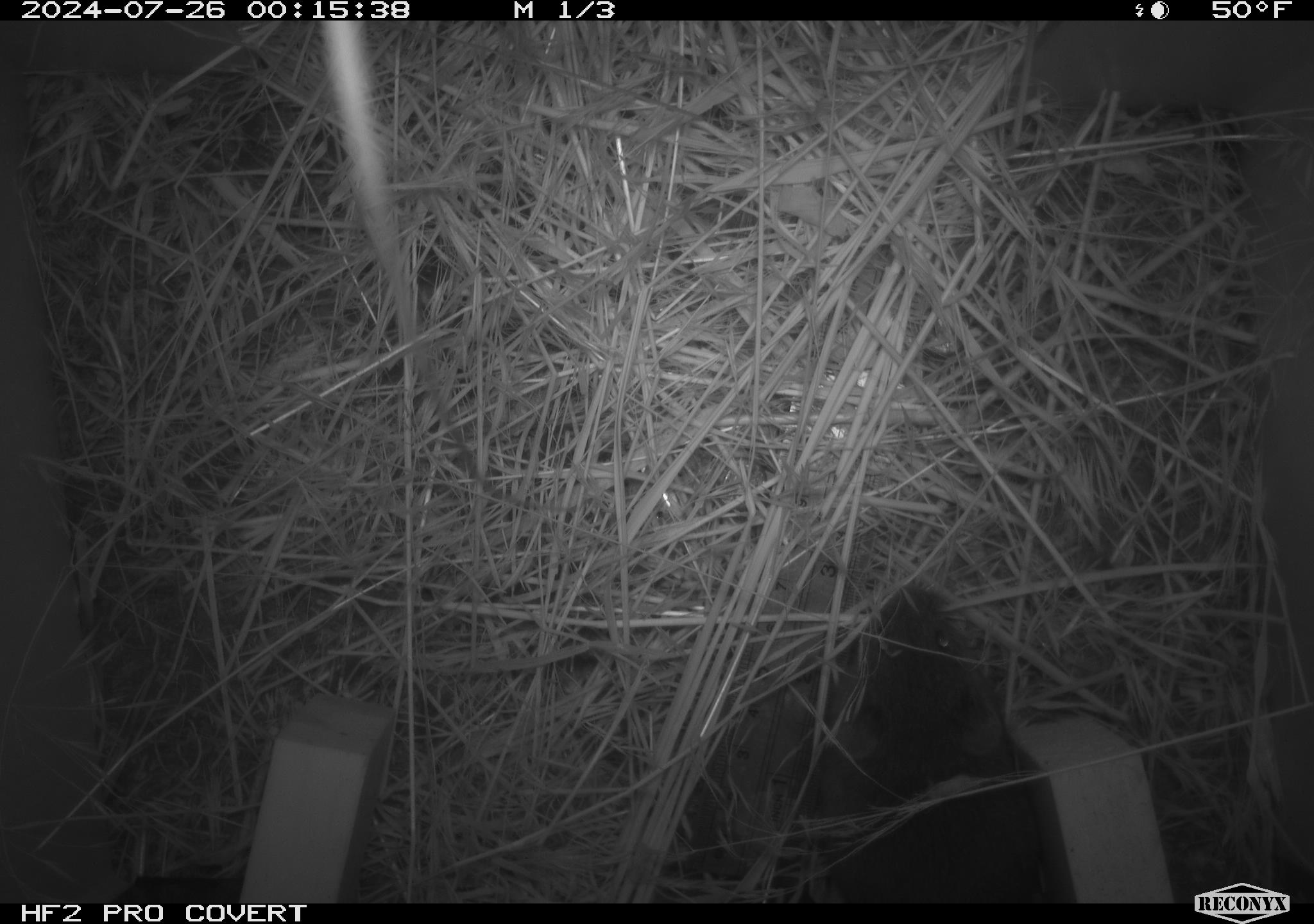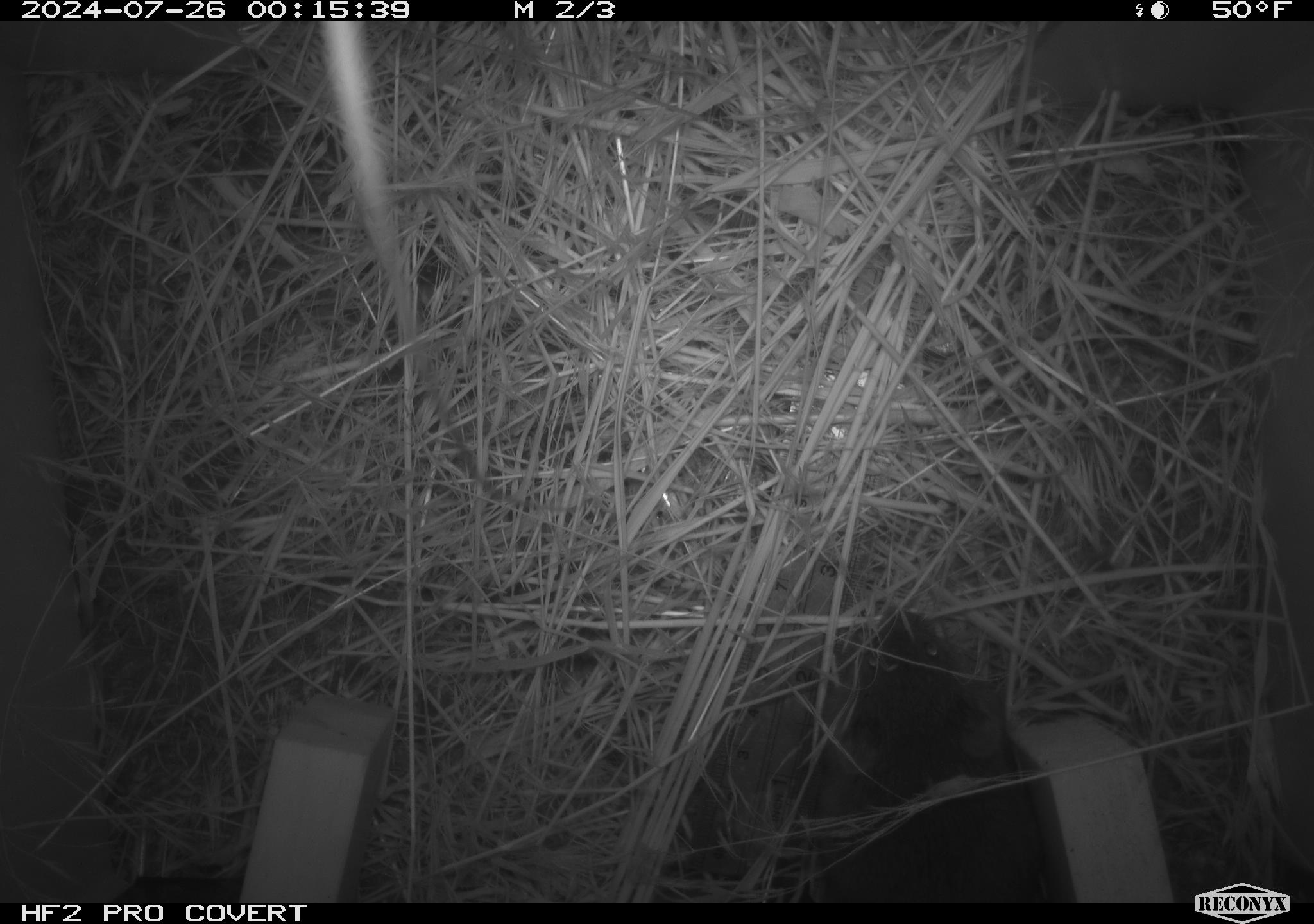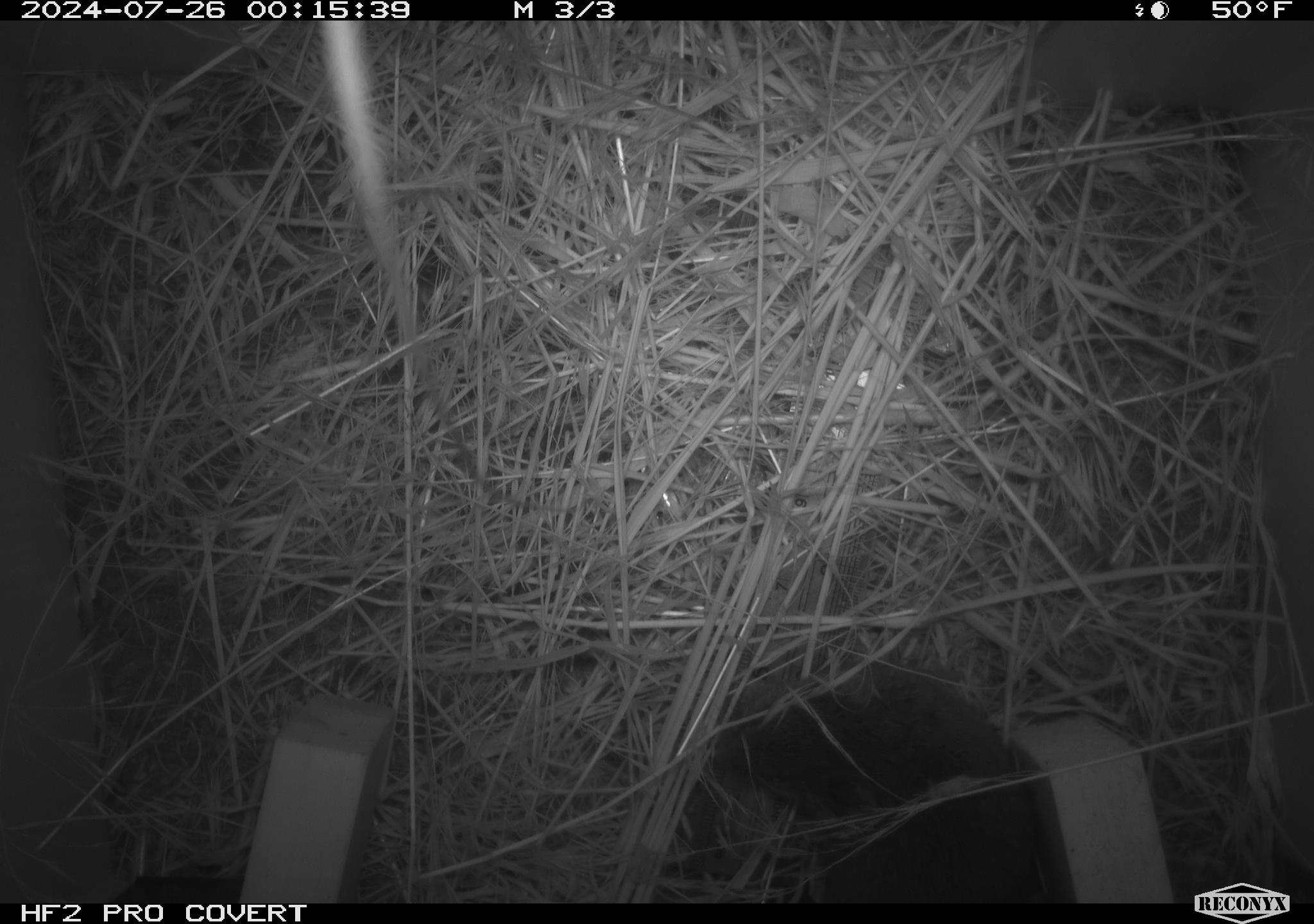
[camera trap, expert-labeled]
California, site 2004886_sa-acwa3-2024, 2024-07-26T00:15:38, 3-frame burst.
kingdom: Animalia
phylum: Chordata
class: Mammalia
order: Rodentia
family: Cricetidae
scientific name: Arvicolinae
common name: voles, lemmings, and muskrats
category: arvicolinae subfamily